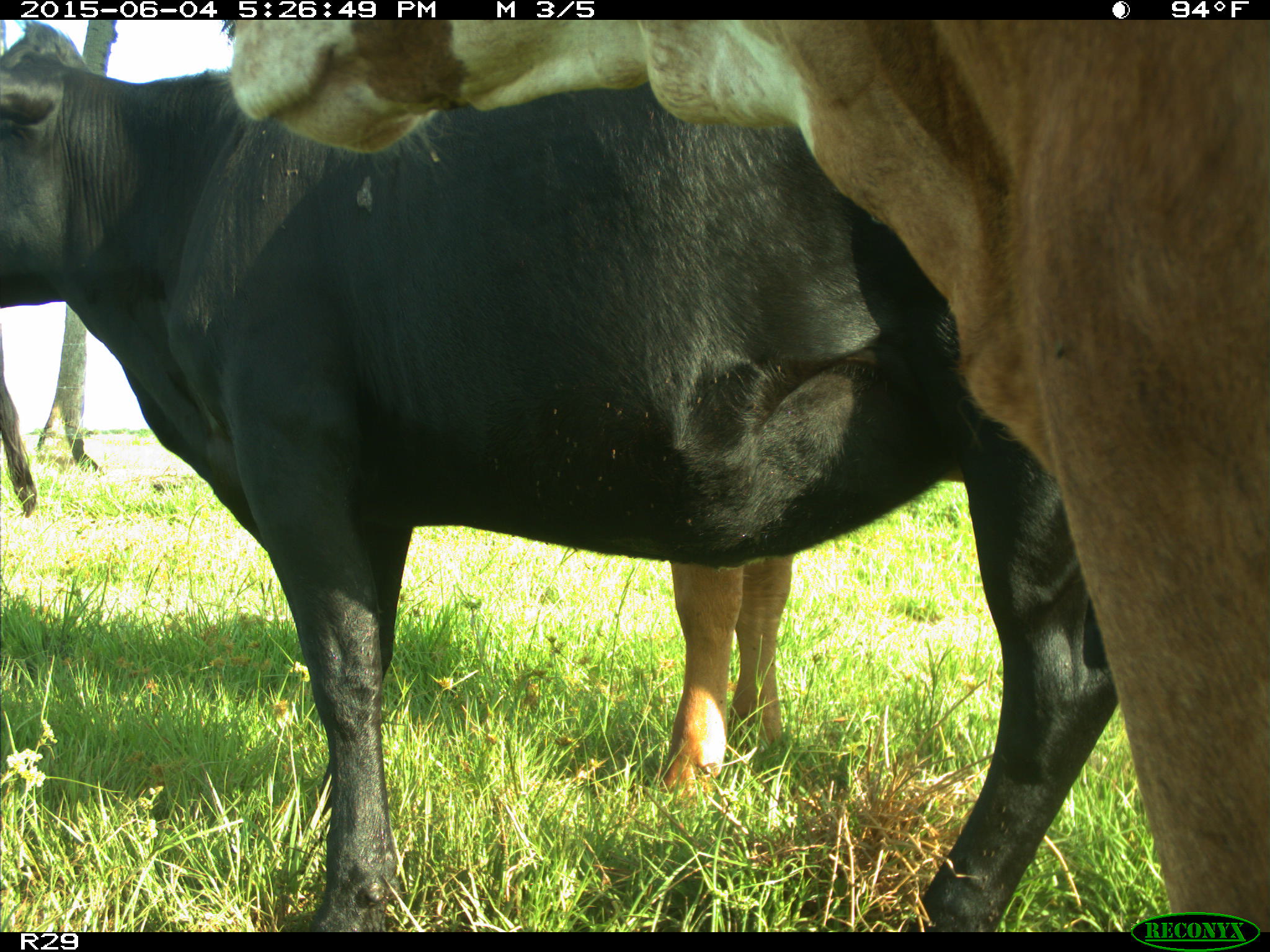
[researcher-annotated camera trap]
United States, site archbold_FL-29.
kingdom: Animalia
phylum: Chordata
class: Mammalia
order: Artiodactyla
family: Bovidae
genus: Bos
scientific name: Bos taurus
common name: domestic cow